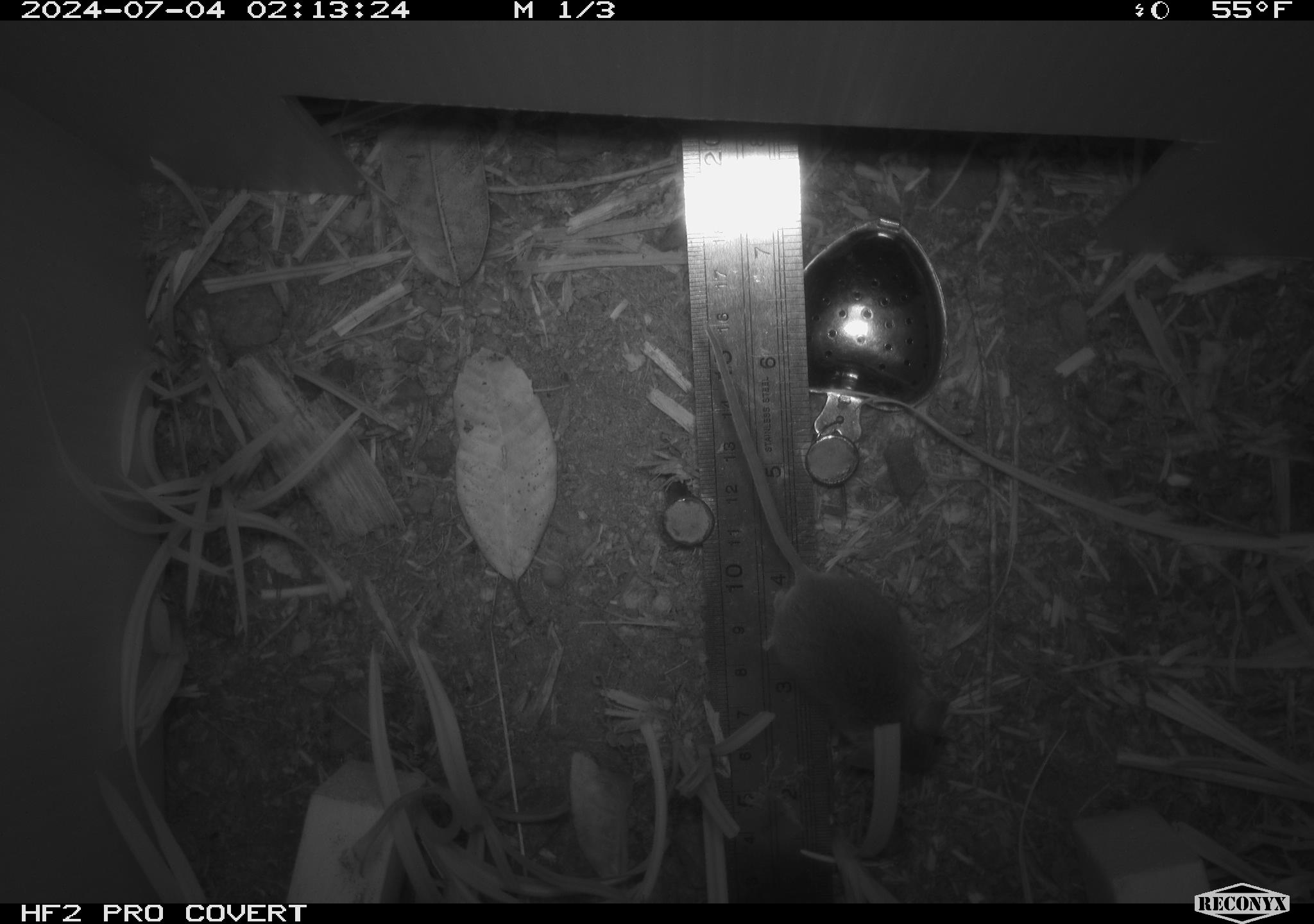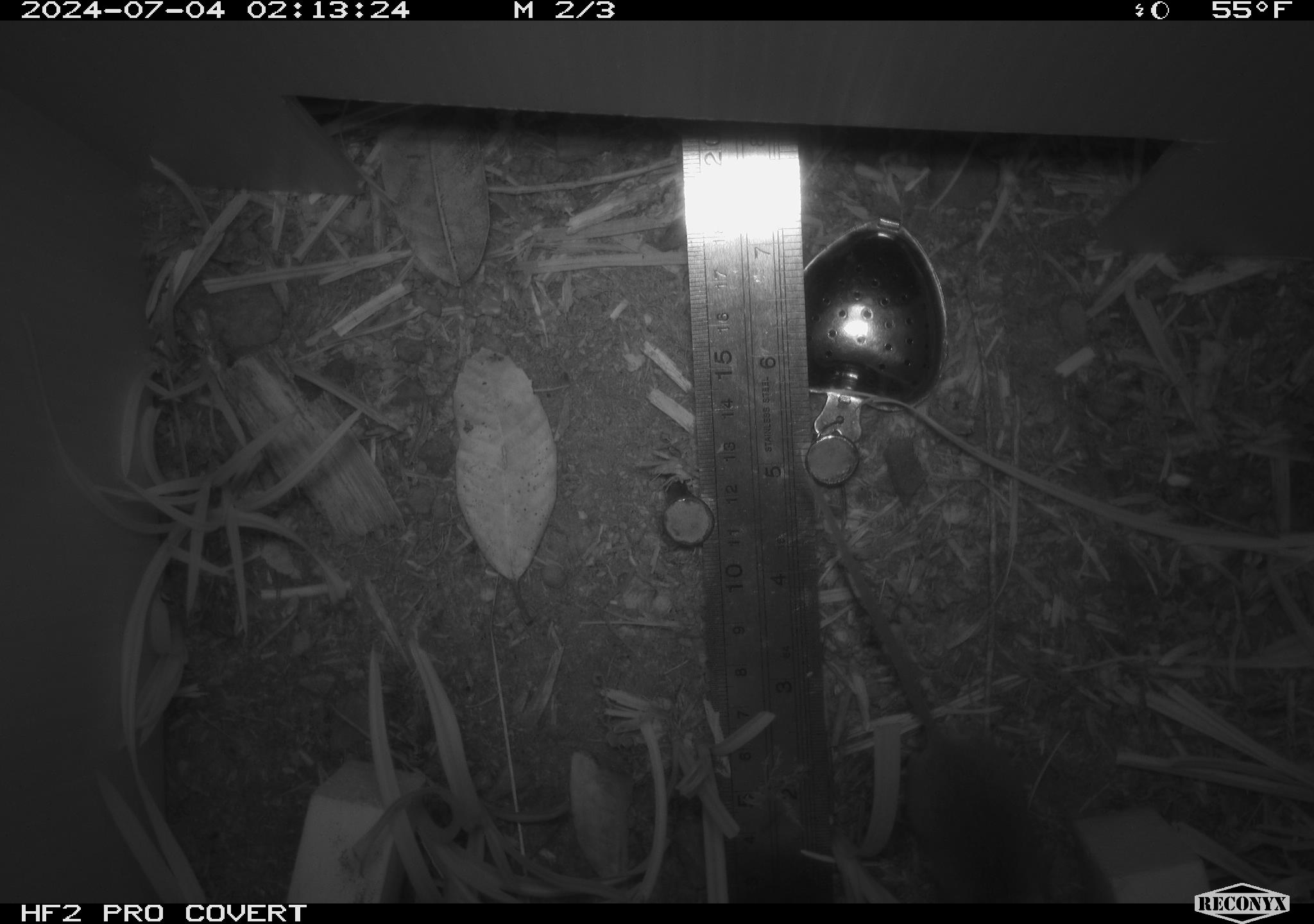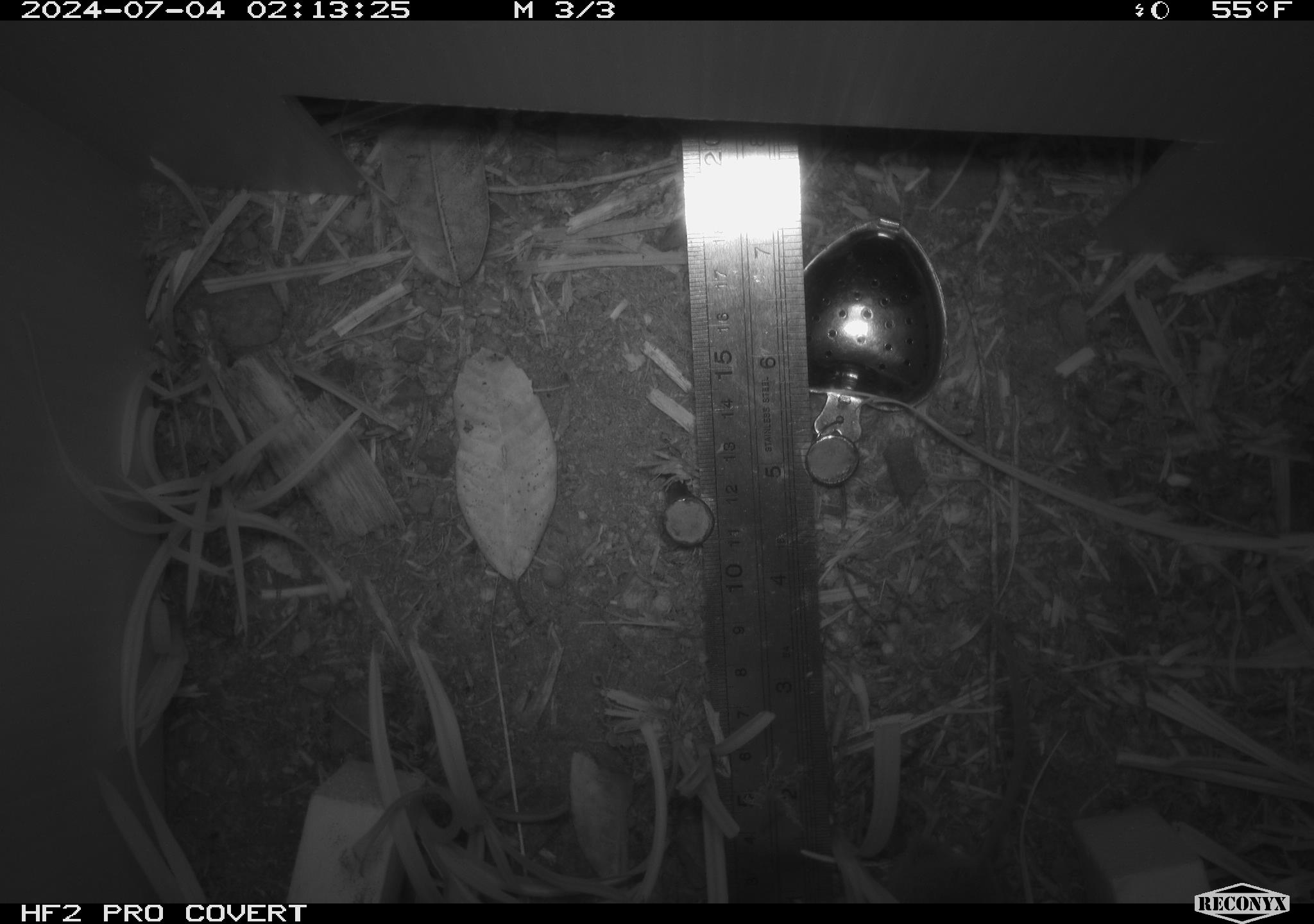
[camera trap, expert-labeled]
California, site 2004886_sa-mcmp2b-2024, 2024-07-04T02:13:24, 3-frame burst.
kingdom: Animalia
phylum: Chordata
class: Mammalia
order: Eulipotyphla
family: Soricidae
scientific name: Soricidae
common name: shrews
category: soricidae family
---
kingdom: Animalia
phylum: Chordata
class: Mammalia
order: Rodentia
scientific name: Rodentia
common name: mouse species